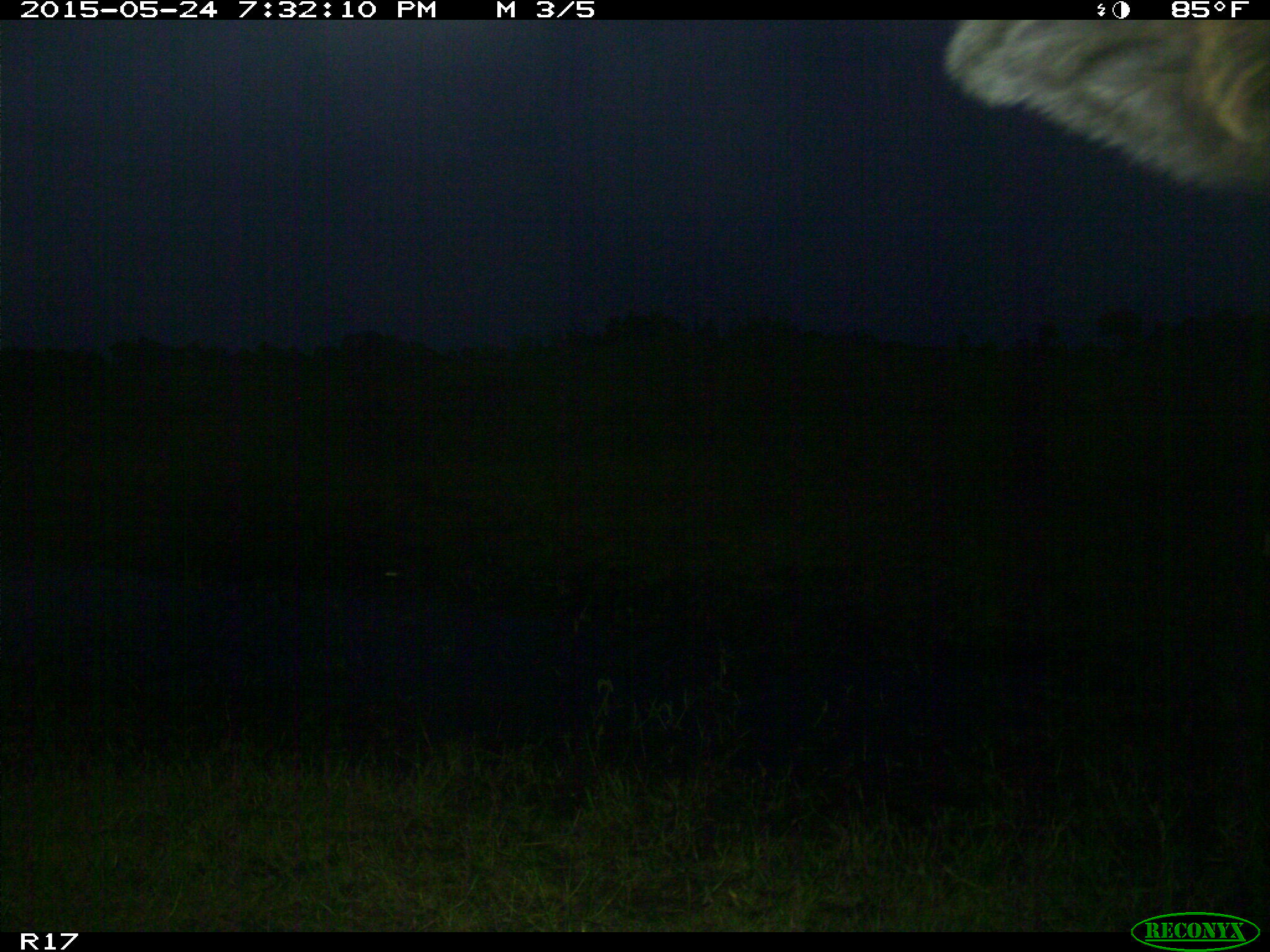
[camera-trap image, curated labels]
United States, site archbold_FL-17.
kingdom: Animalia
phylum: Chordata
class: Mammalia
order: Artiodactyla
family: Bovidae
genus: Bos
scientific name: Bos taurus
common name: domestic cow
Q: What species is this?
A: Bos taurus (domestic cow).